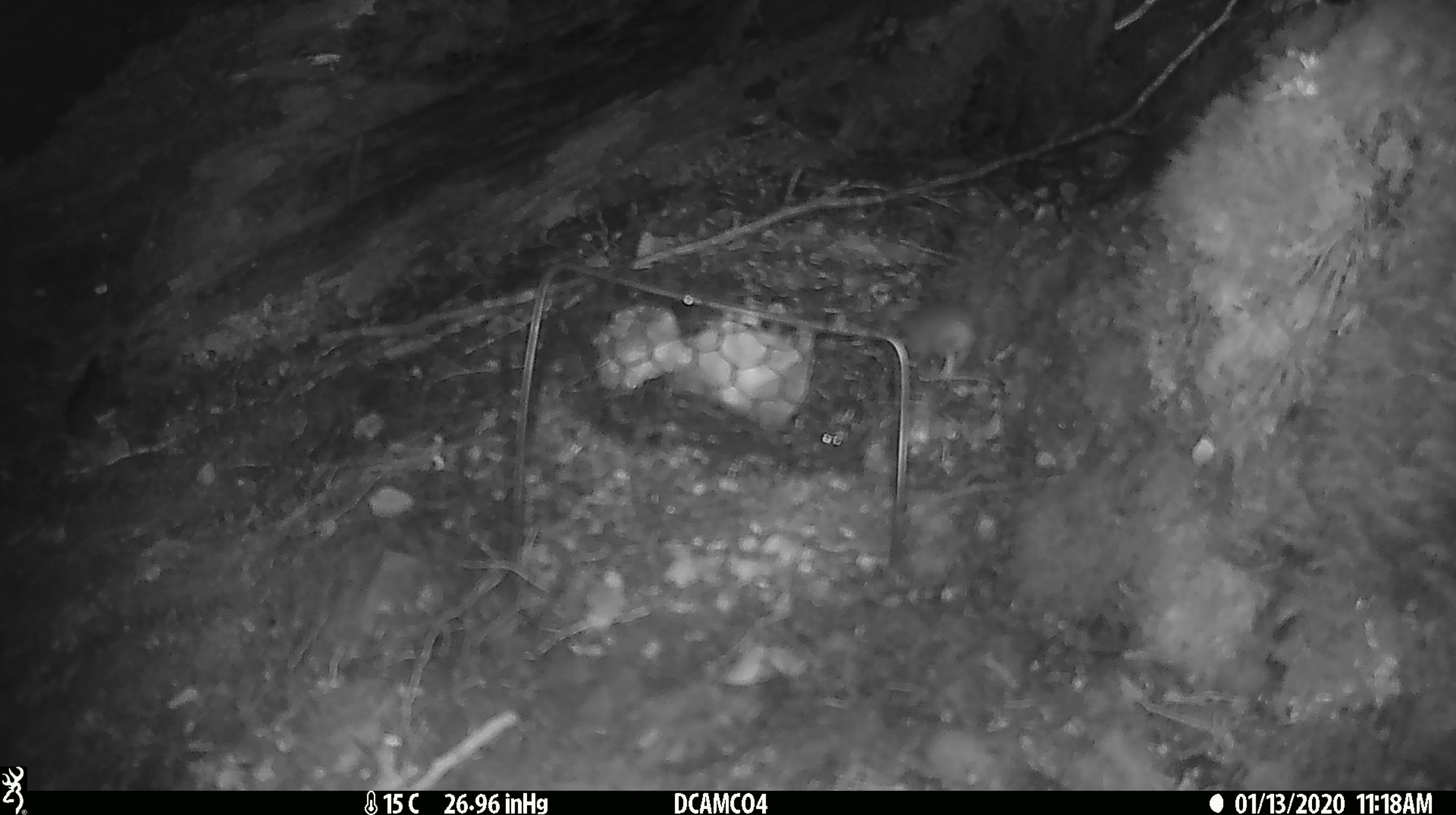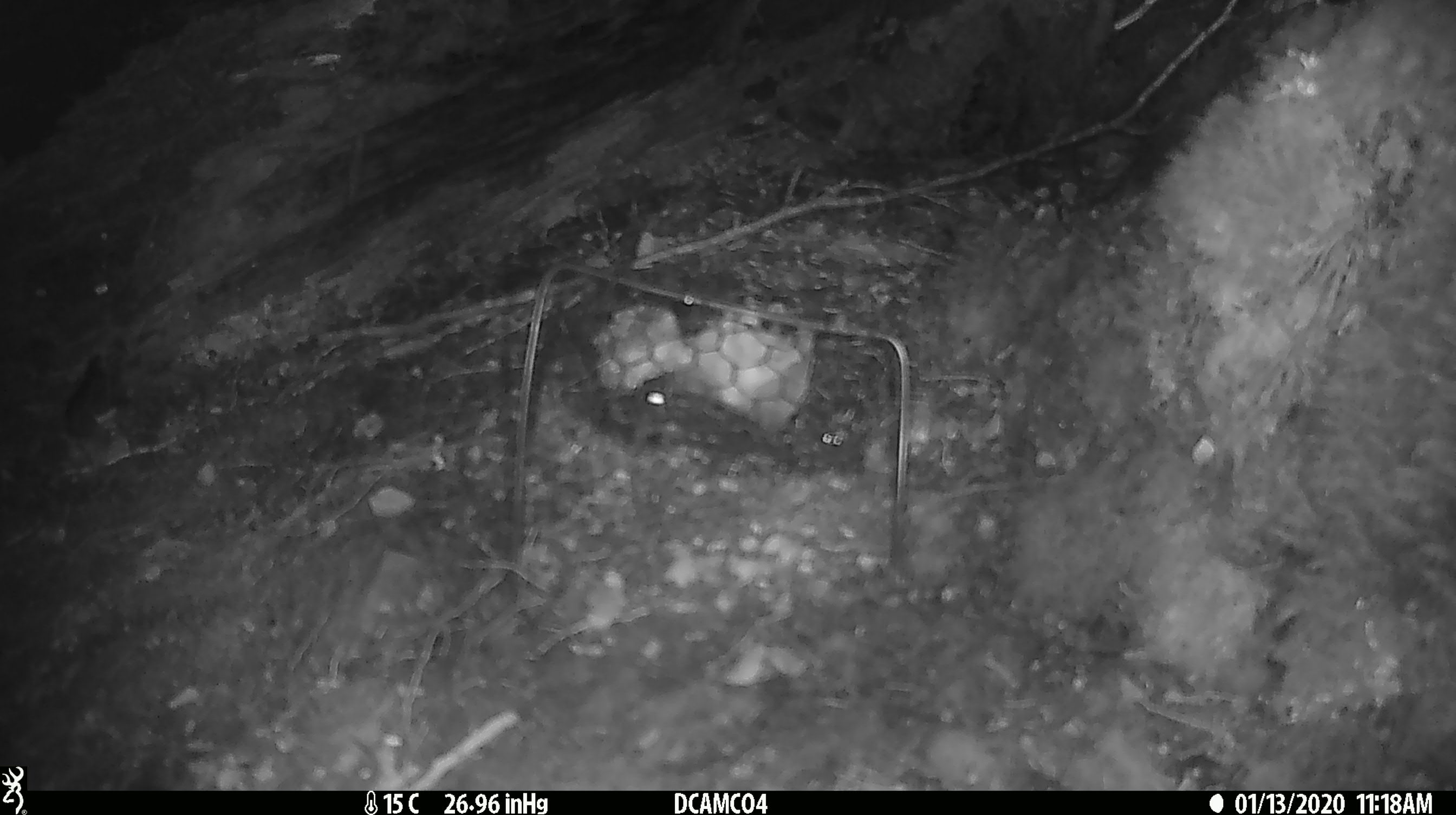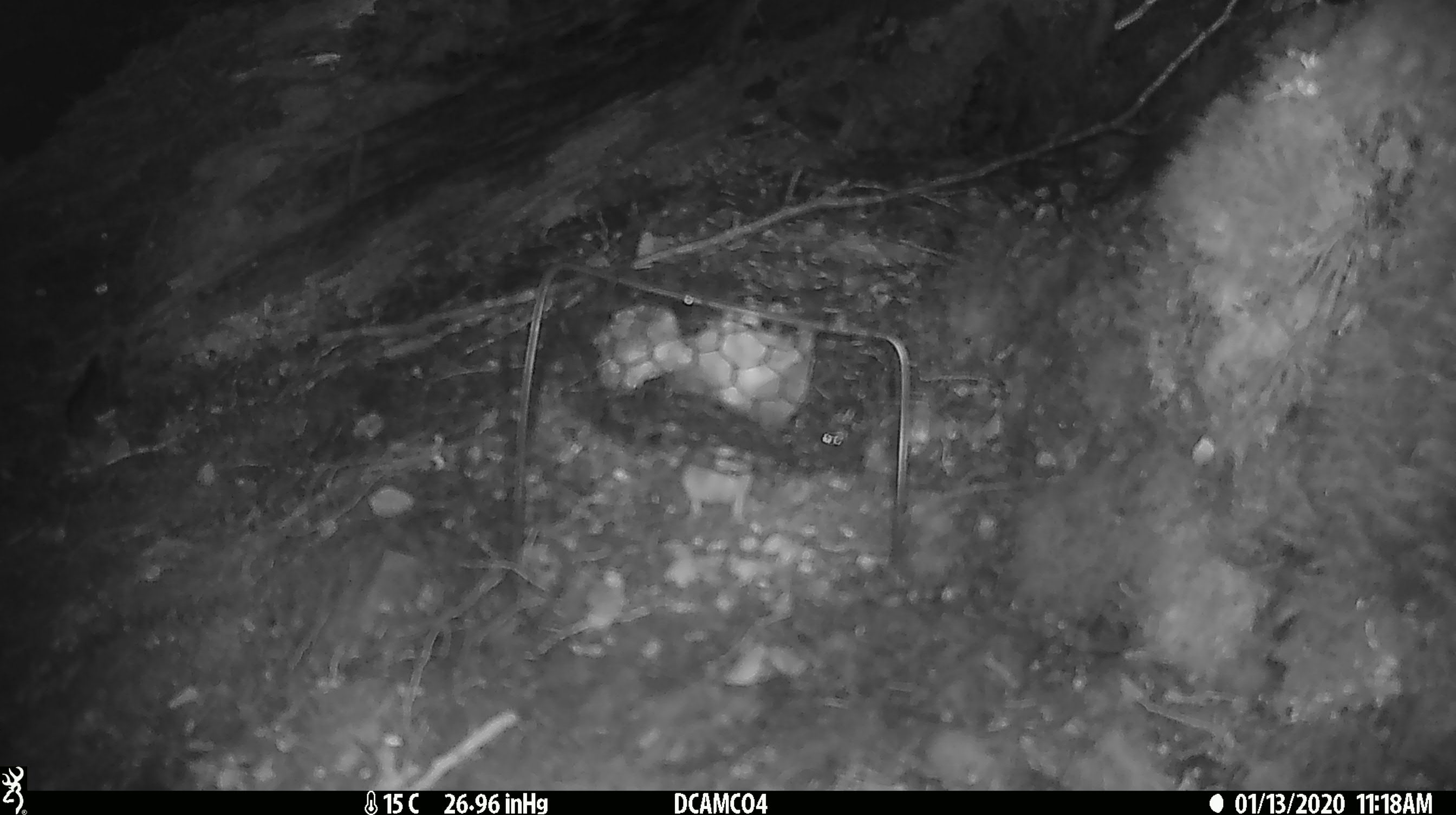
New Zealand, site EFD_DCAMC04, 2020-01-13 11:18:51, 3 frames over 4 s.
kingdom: Animalia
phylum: Chordata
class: Mammalia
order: Rodentia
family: Muridae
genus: Mus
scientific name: Mus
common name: mouse